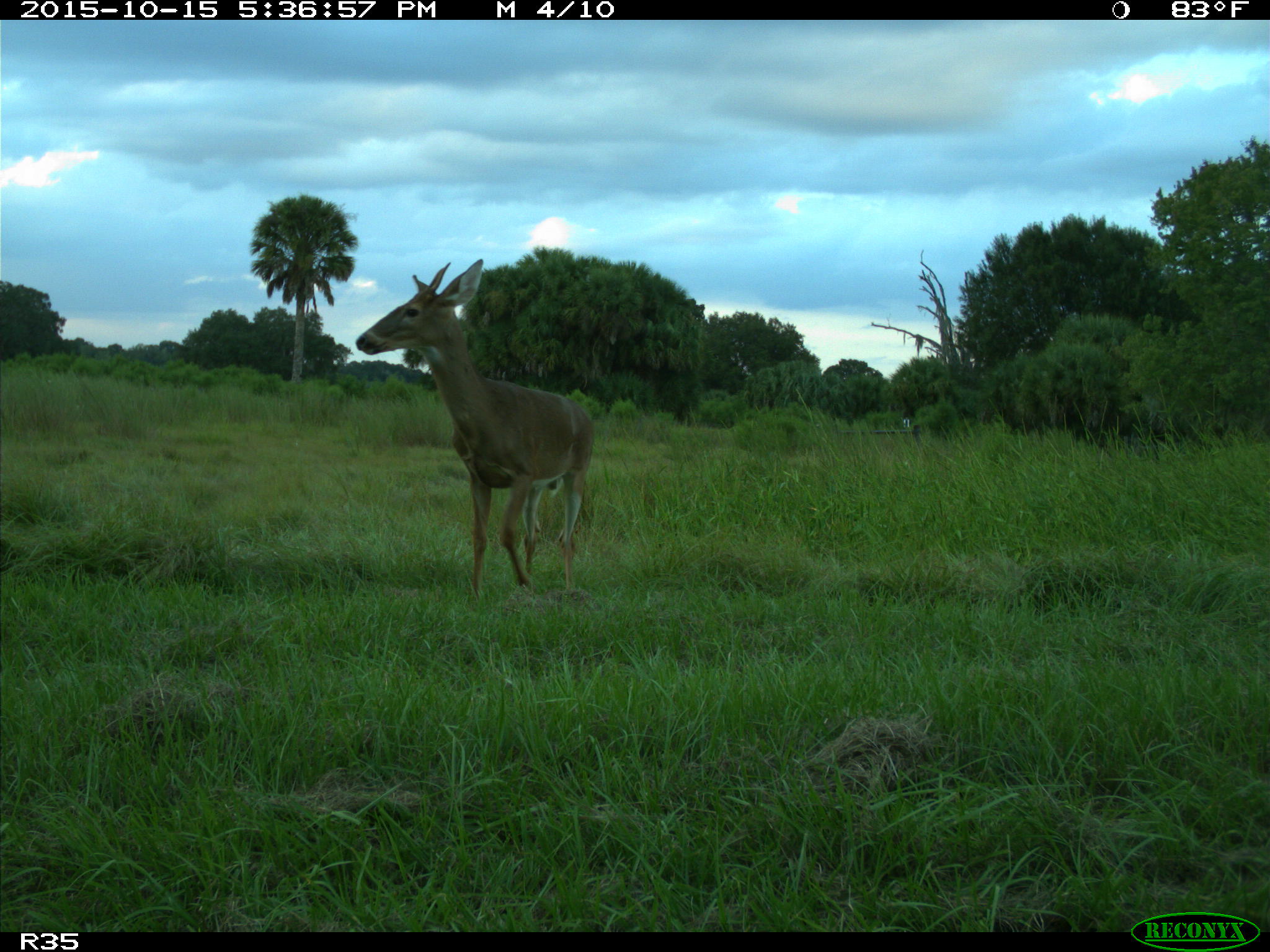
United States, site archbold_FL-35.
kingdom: Animalia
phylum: Chordata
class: Mammalia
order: Artiodactyla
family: Cervidae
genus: Odocoileus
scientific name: Odocoileus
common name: deer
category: unidentified deer